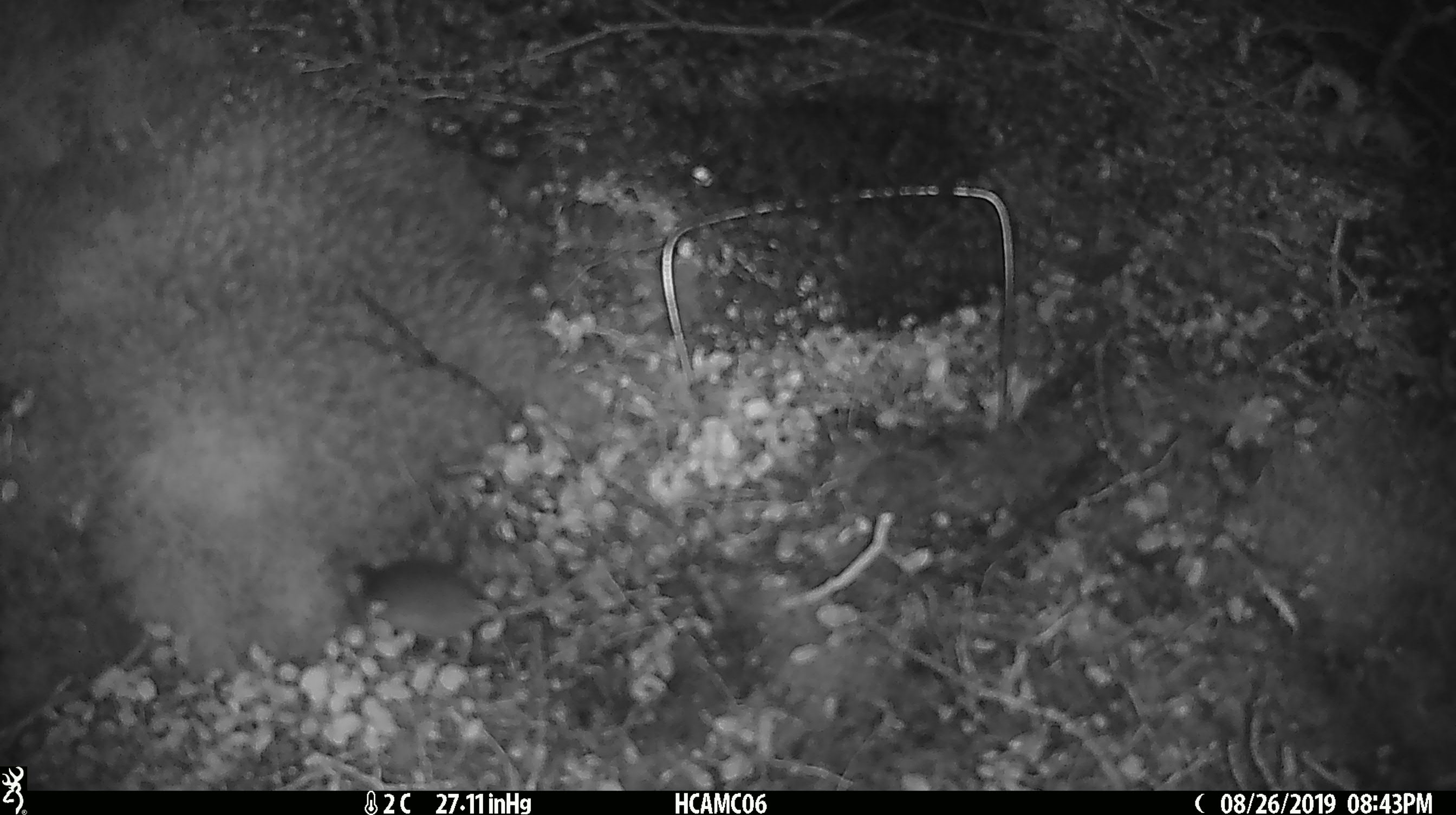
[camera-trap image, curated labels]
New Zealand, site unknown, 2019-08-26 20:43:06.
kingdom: Animalia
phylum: Chordata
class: Mammalia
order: Rodentia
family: Muridae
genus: Mus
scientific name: Mus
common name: mouse